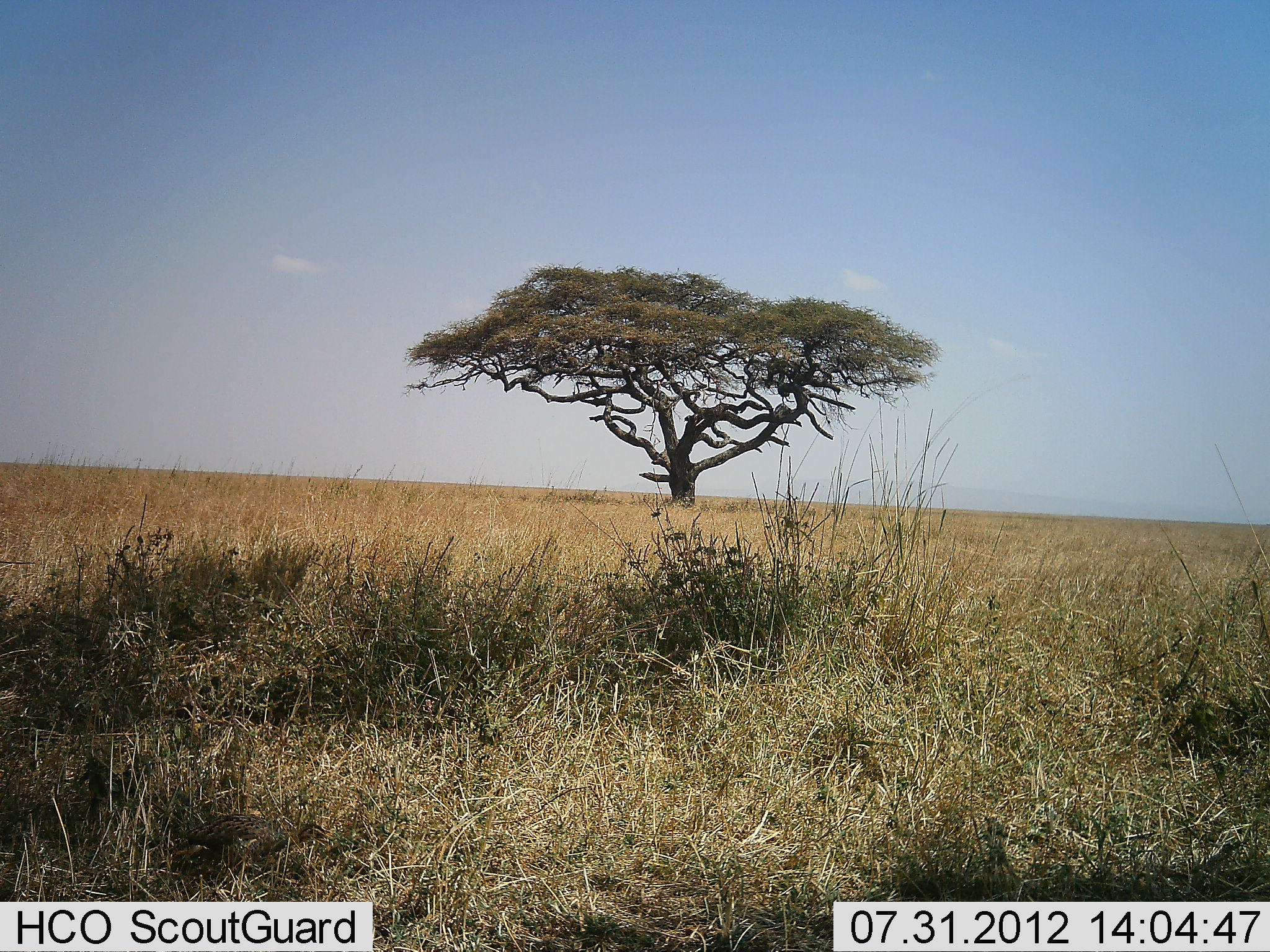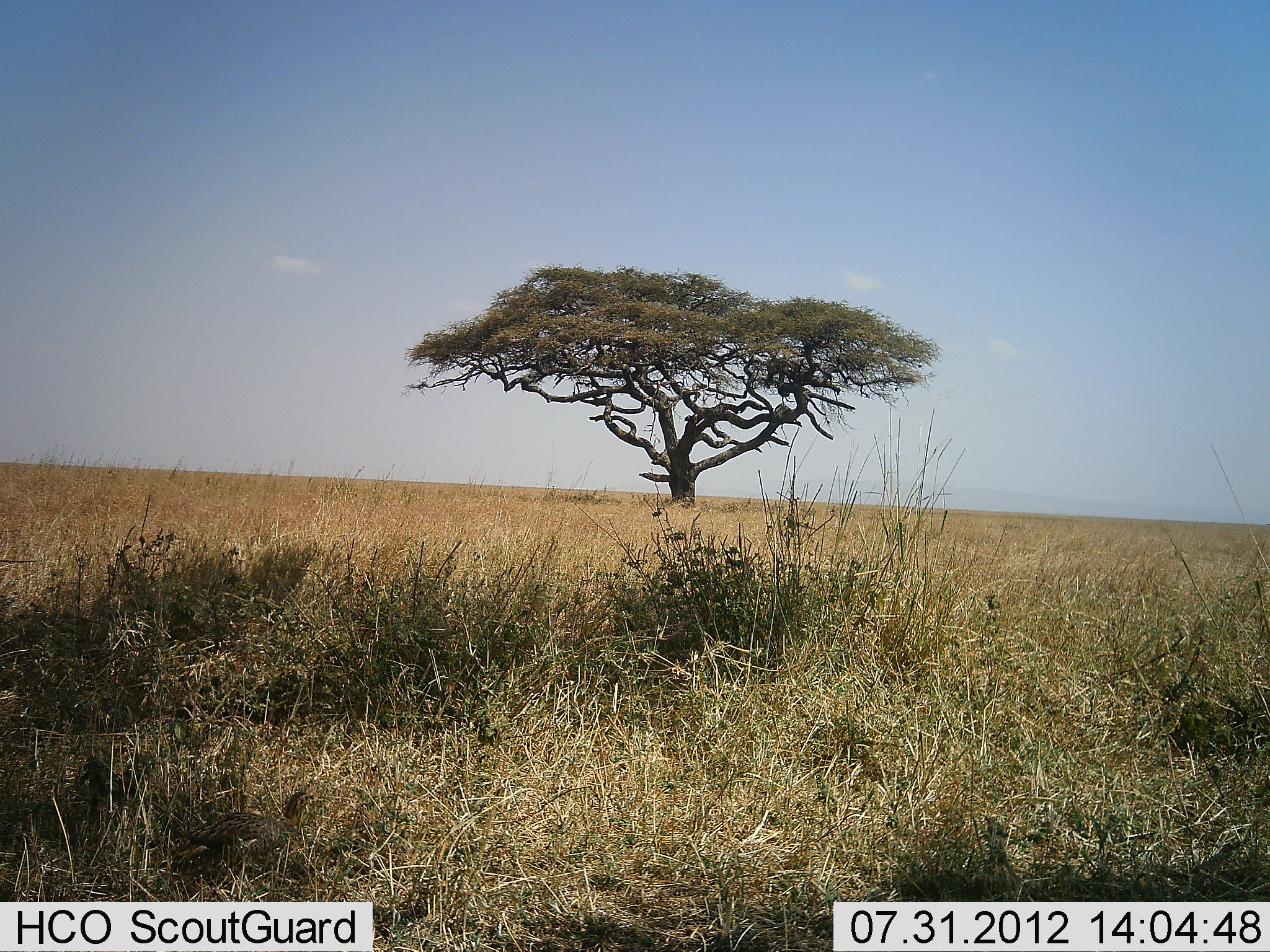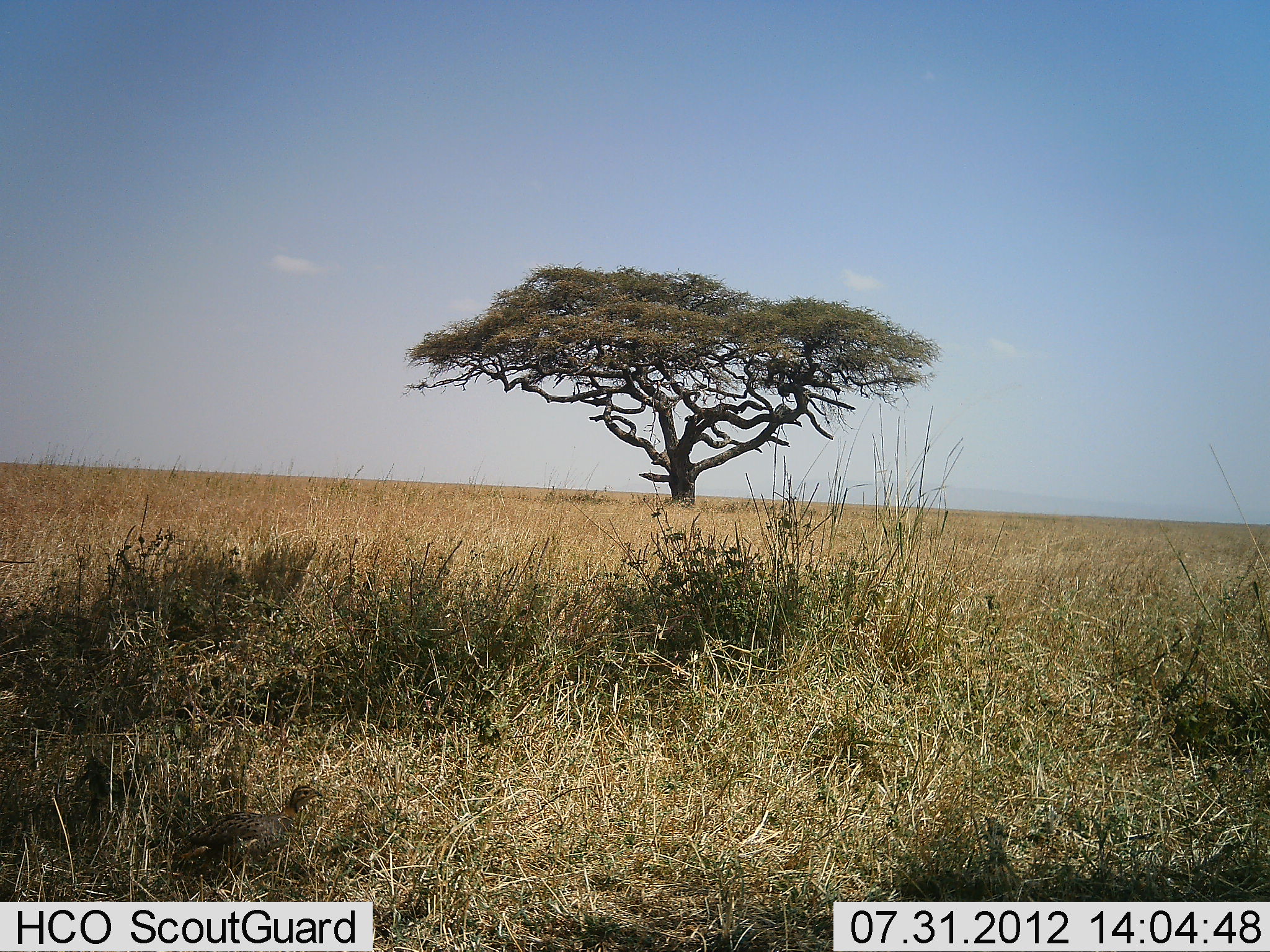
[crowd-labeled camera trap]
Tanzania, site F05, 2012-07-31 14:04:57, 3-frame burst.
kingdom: Animalia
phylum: Chordata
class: Aves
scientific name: Aves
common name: bird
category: otherbird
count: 1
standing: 82%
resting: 0%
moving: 9%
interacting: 0%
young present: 9%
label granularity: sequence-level